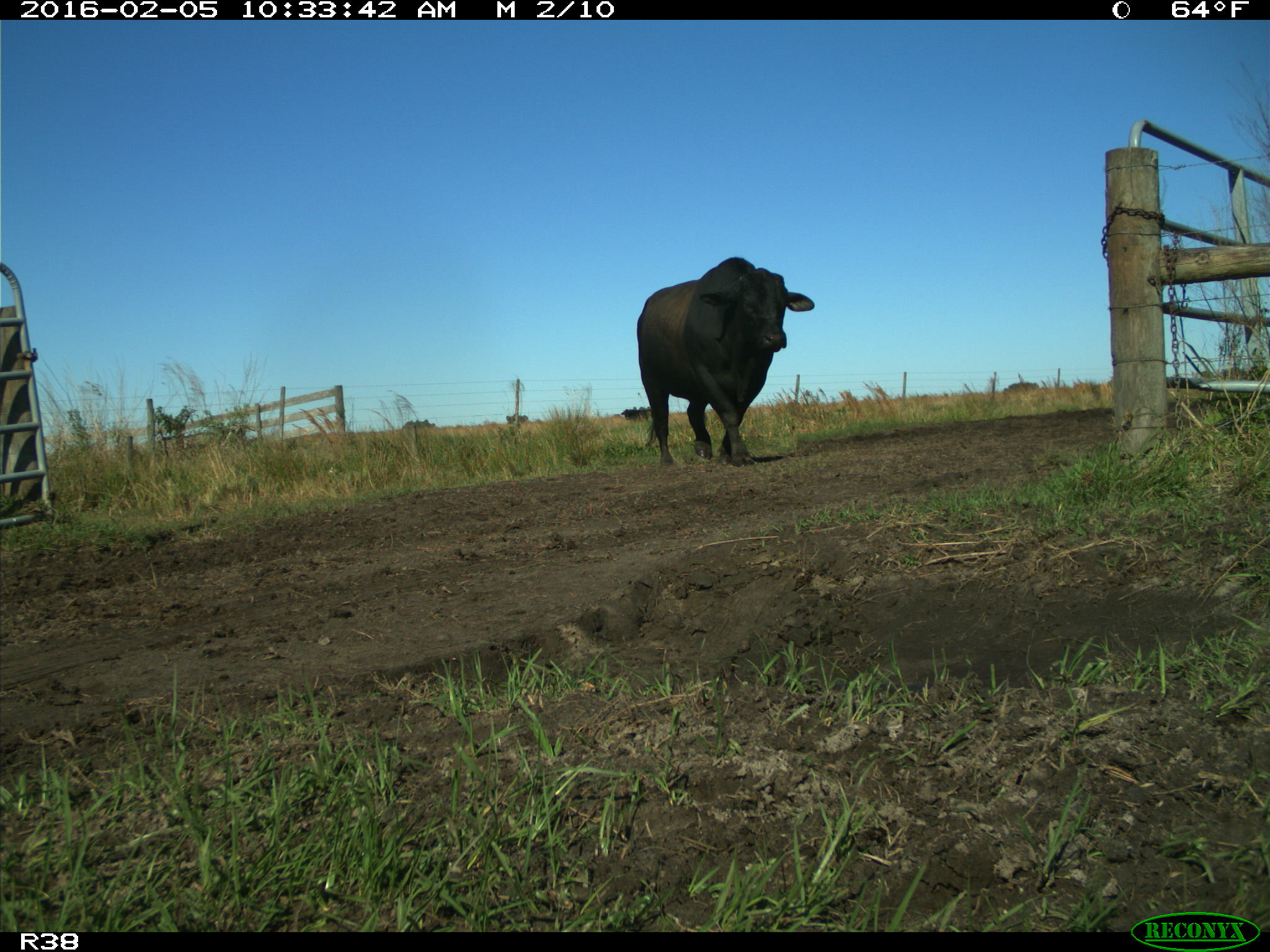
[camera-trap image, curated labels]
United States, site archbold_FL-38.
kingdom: Animalia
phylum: Chordata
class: Mammalia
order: Artiodactyla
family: Bovidae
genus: Bos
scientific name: Bos taurus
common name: domestic cow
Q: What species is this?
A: Bos taurus (domestic cow).